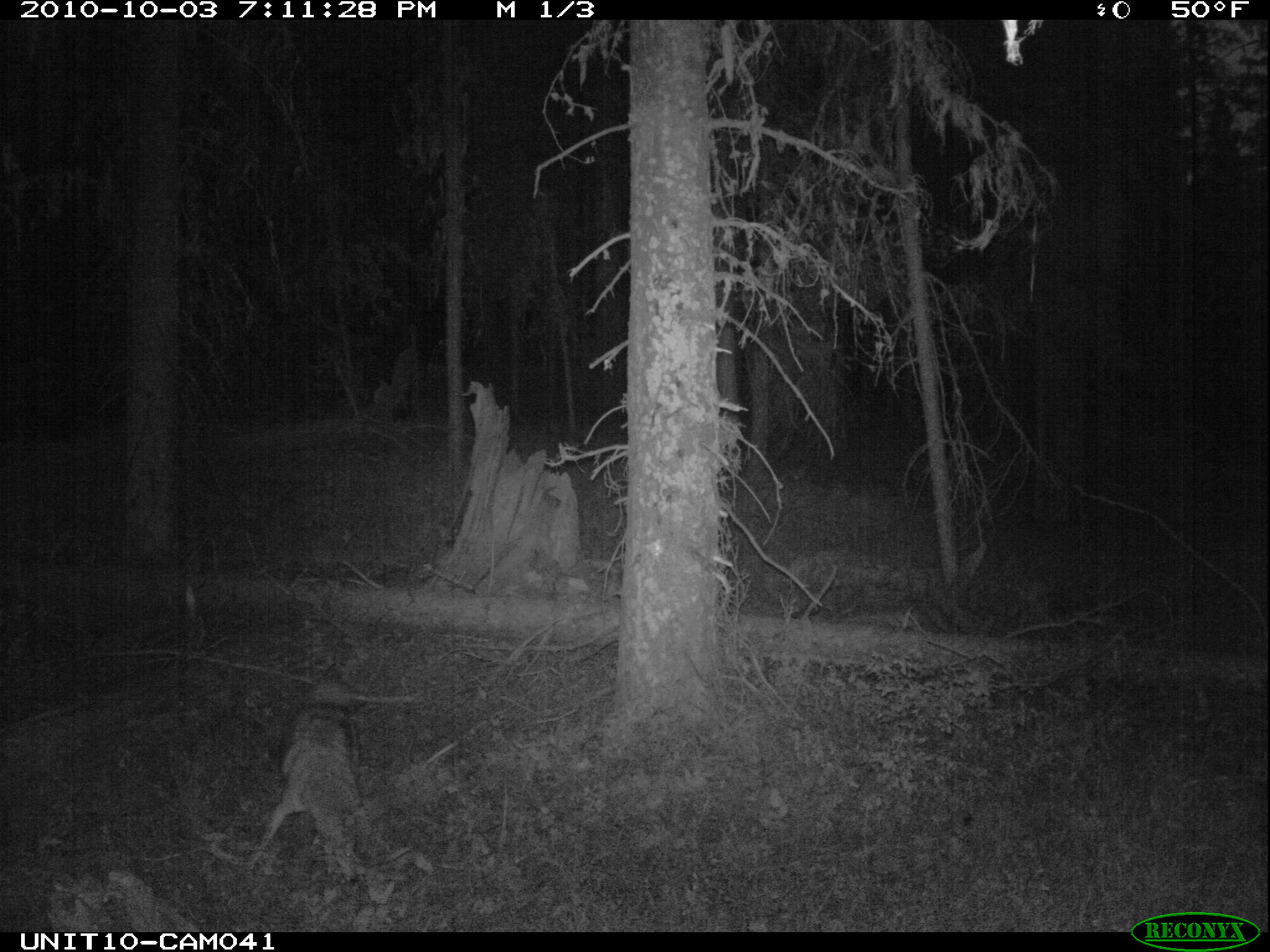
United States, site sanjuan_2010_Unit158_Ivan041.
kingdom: Animalia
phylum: Chordata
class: Mammalia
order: Carnivora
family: Canidae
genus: Canis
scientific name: Canis latrans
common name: coyote